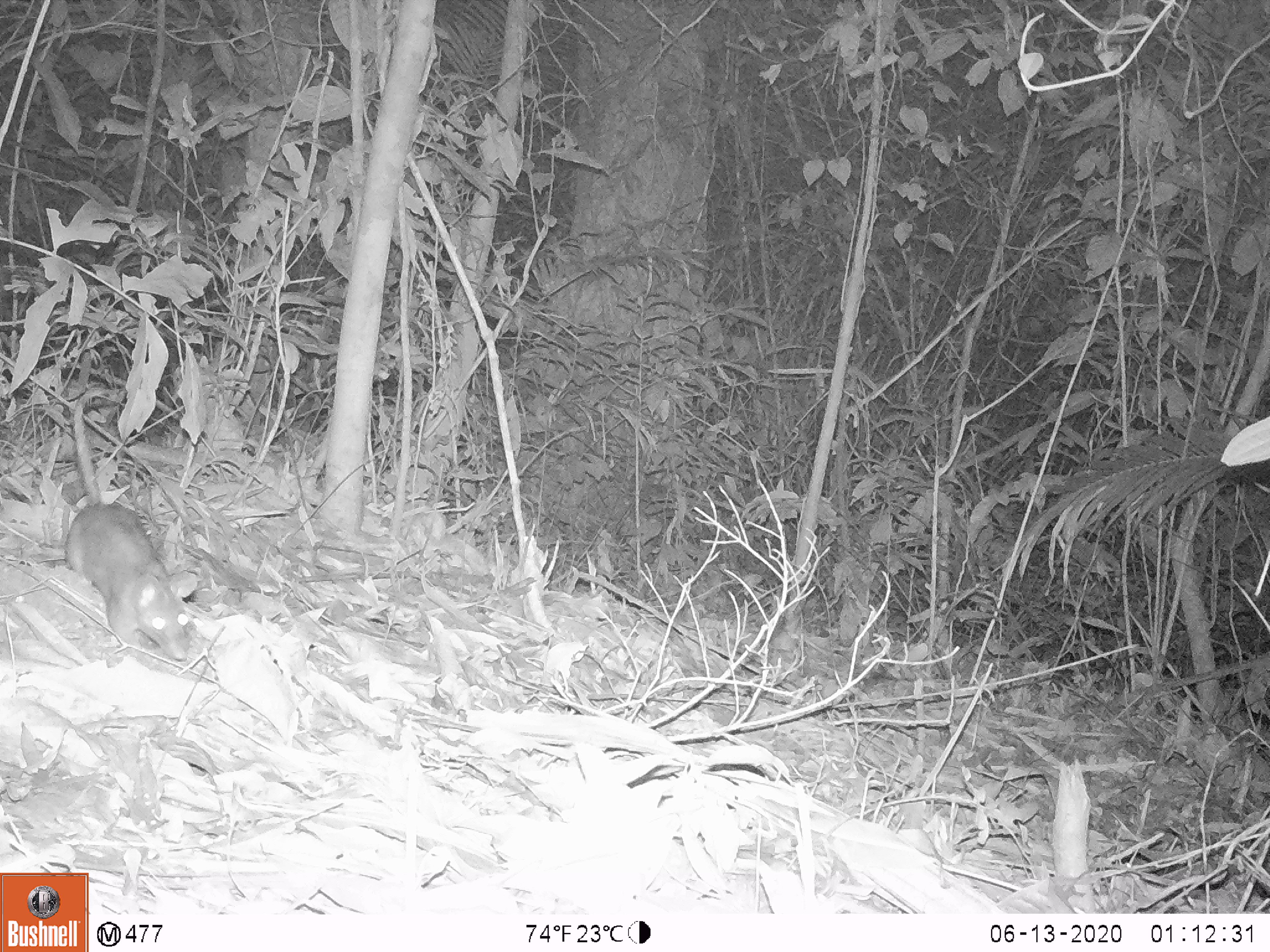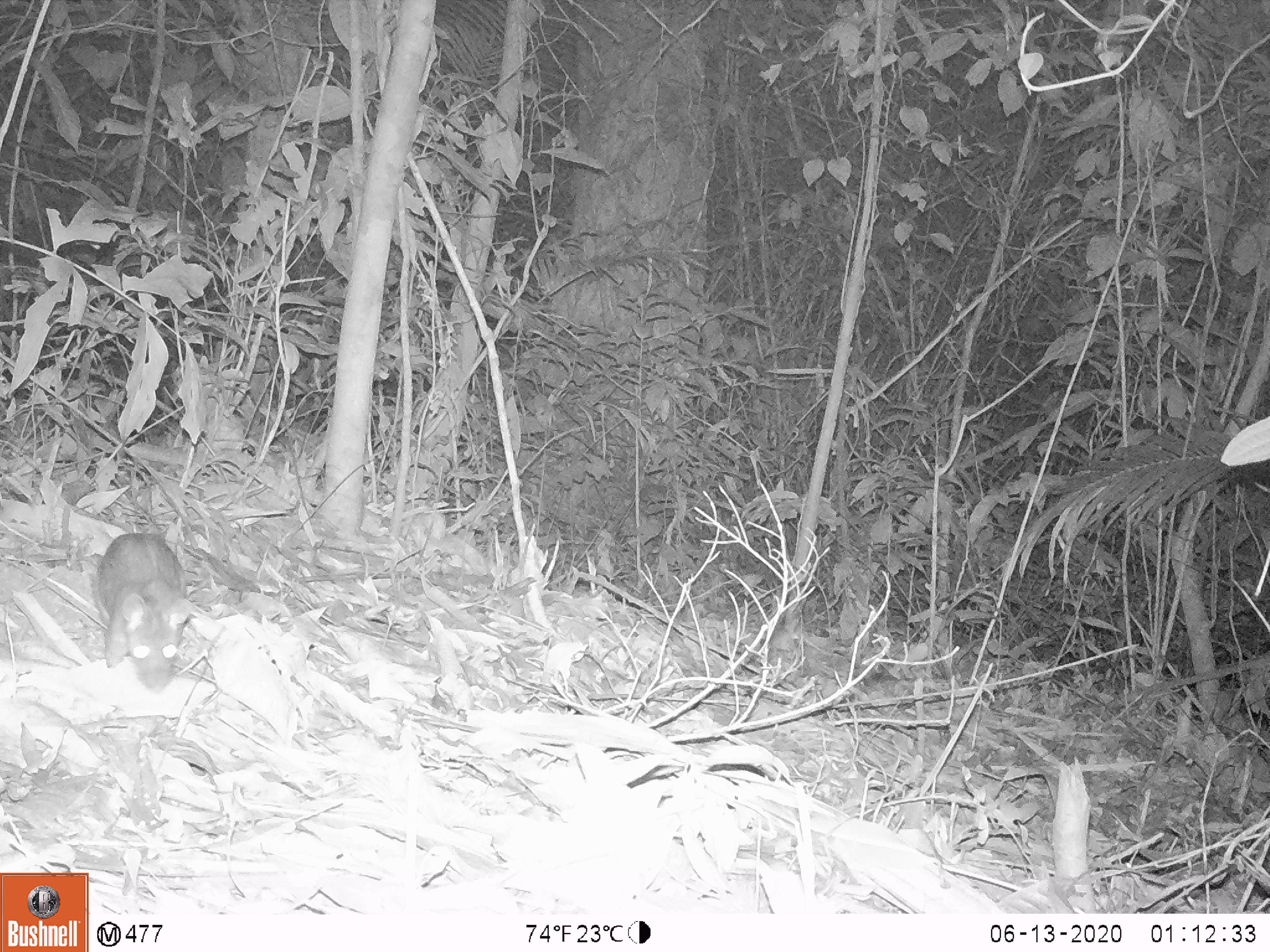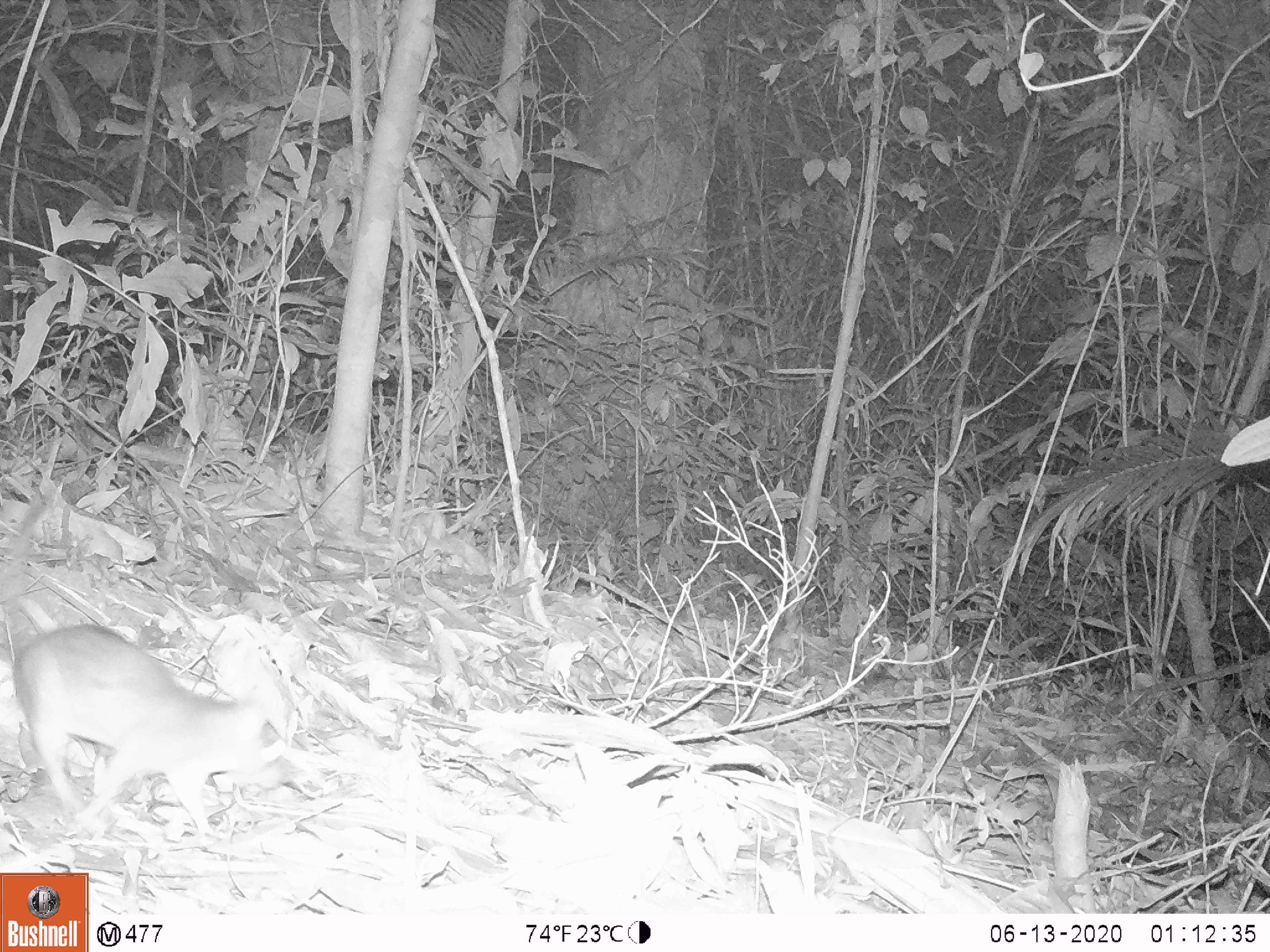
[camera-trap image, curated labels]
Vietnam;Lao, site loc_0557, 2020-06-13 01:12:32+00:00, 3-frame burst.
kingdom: Animalia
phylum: Chordata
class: Mammalia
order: Rodentia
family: Muridae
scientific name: Muridae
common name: old-world mice and rats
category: unidentified murid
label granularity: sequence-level